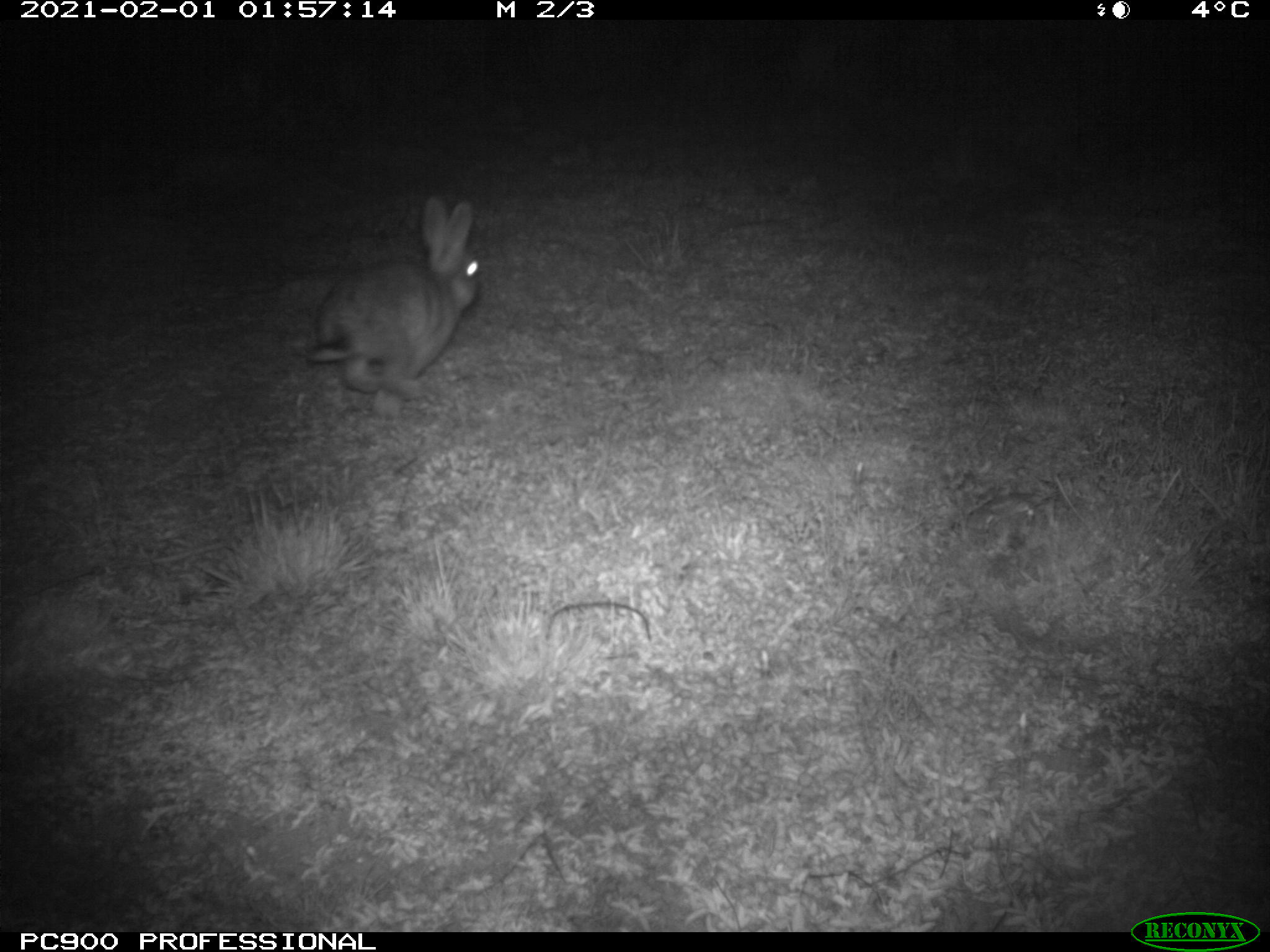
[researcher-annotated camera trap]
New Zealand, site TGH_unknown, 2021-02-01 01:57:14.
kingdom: Animalia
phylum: Chordata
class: Mammalia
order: Lagomorpha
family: Leporidae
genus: Oryctolagus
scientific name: Oryctolagus cuniculus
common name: european rabbit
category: rabbit